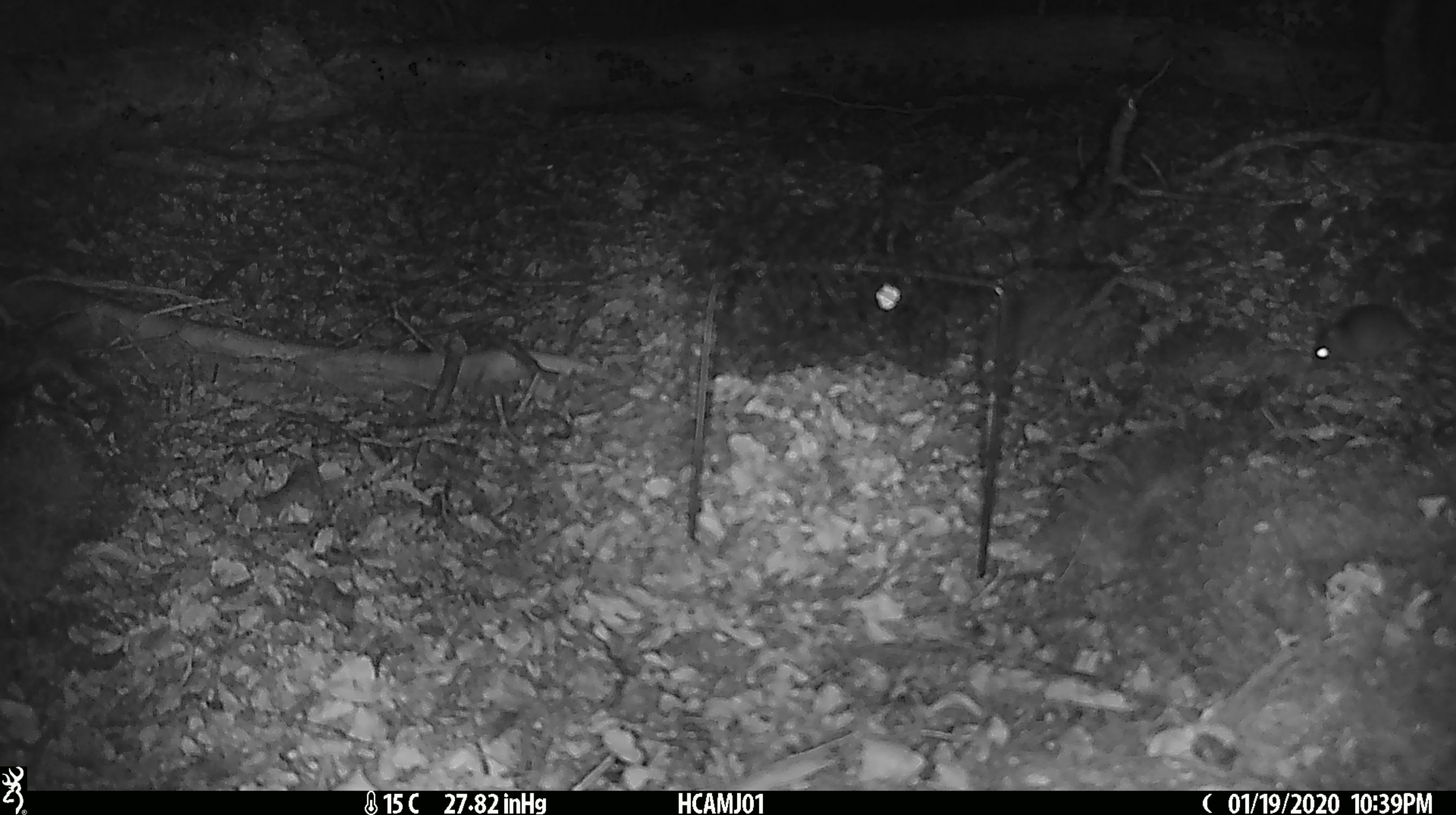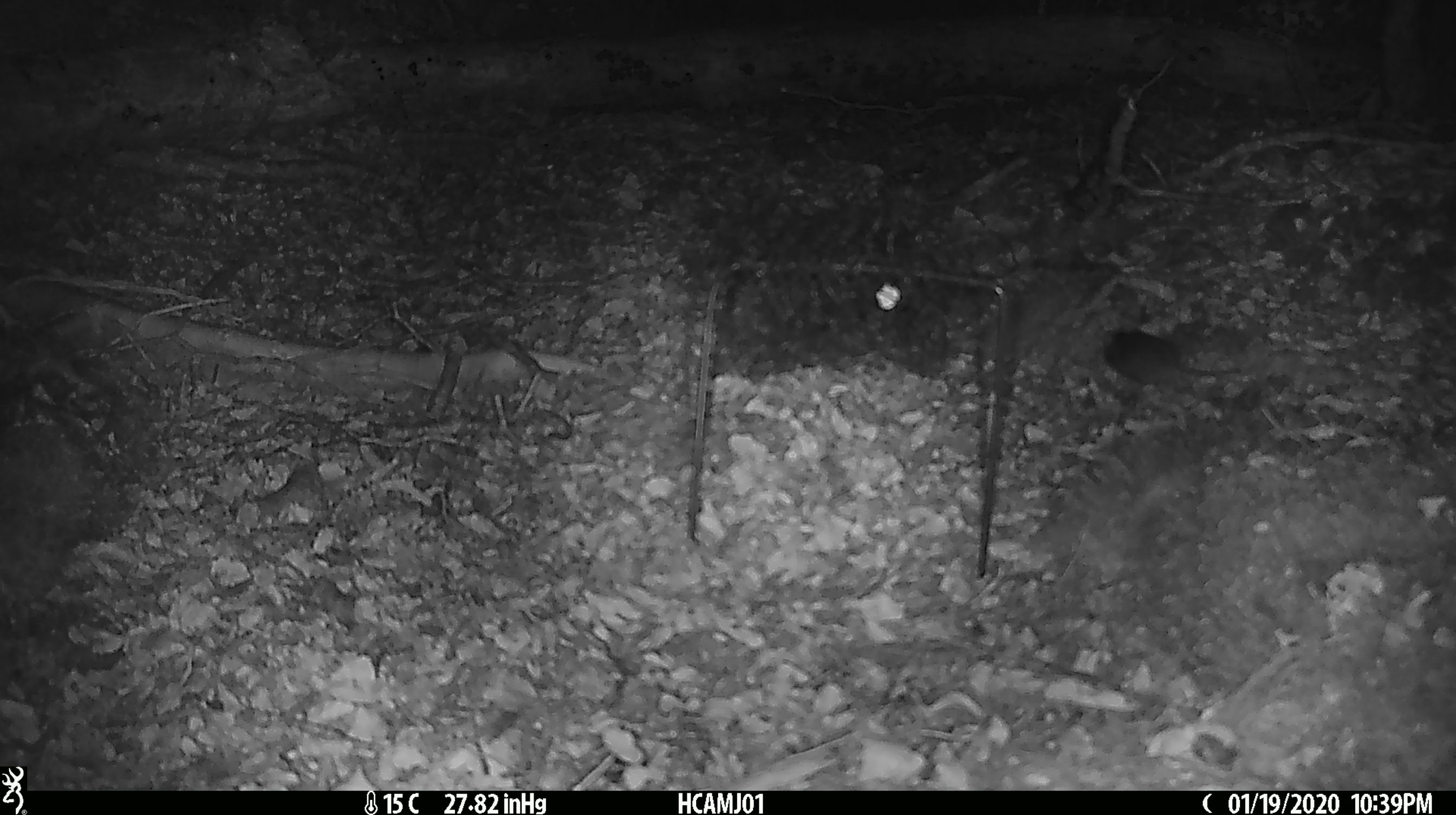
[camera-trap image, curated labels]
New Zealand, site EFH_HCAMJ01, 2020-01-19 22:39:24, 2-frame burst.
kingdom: Animalia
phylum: Chordata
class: Mammalia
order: Rodentia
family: Muridae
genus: Mus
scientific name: Mus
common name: mouse